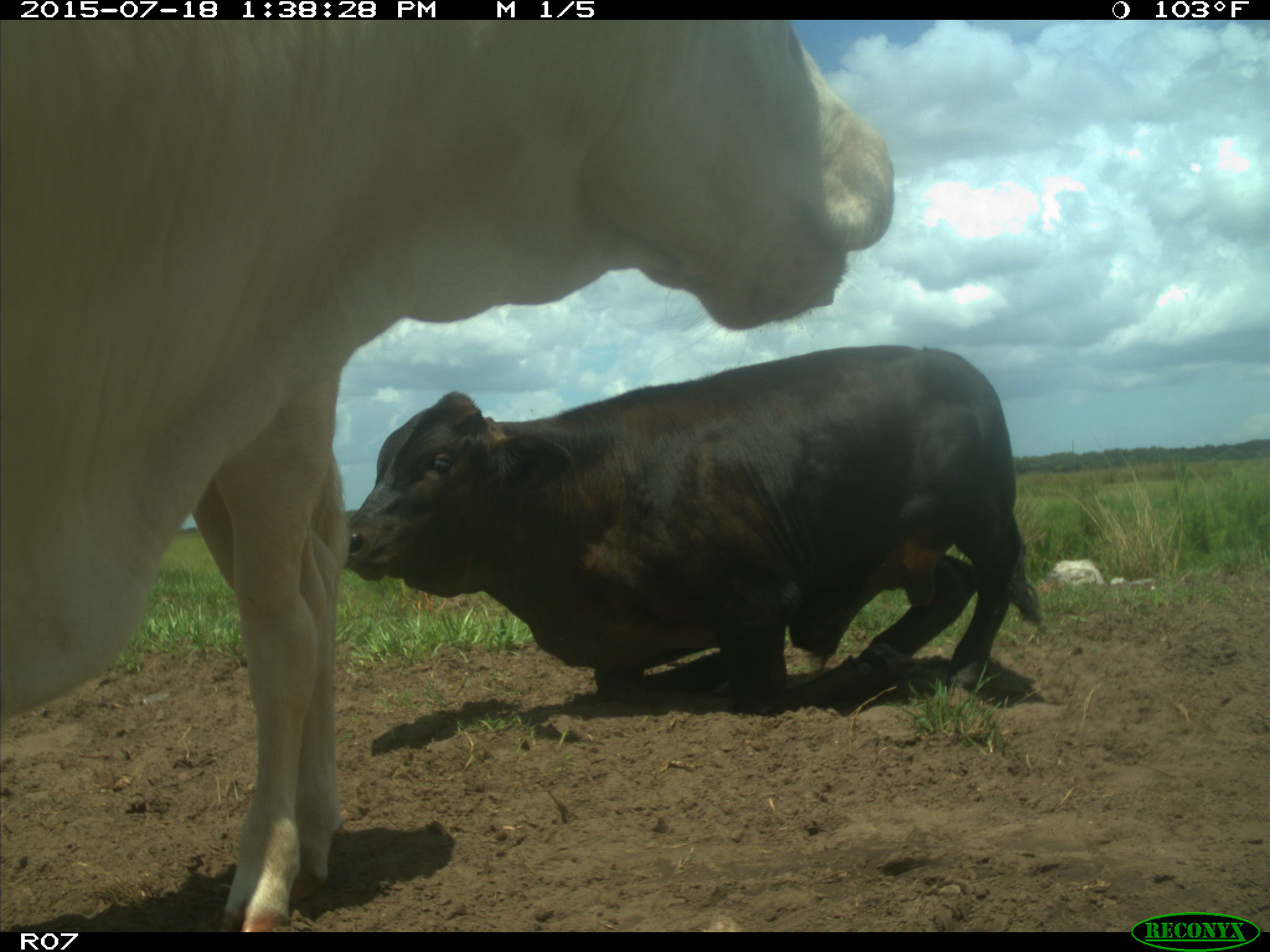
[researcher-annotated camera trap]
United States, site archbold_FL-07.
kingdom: Animalia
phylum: Chordata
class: Mammalia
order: Artiodactyla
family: Bovidae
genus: Bos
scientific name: Bos taurus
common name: domestic cow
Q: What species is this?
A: Bos taurus (domestic cow).